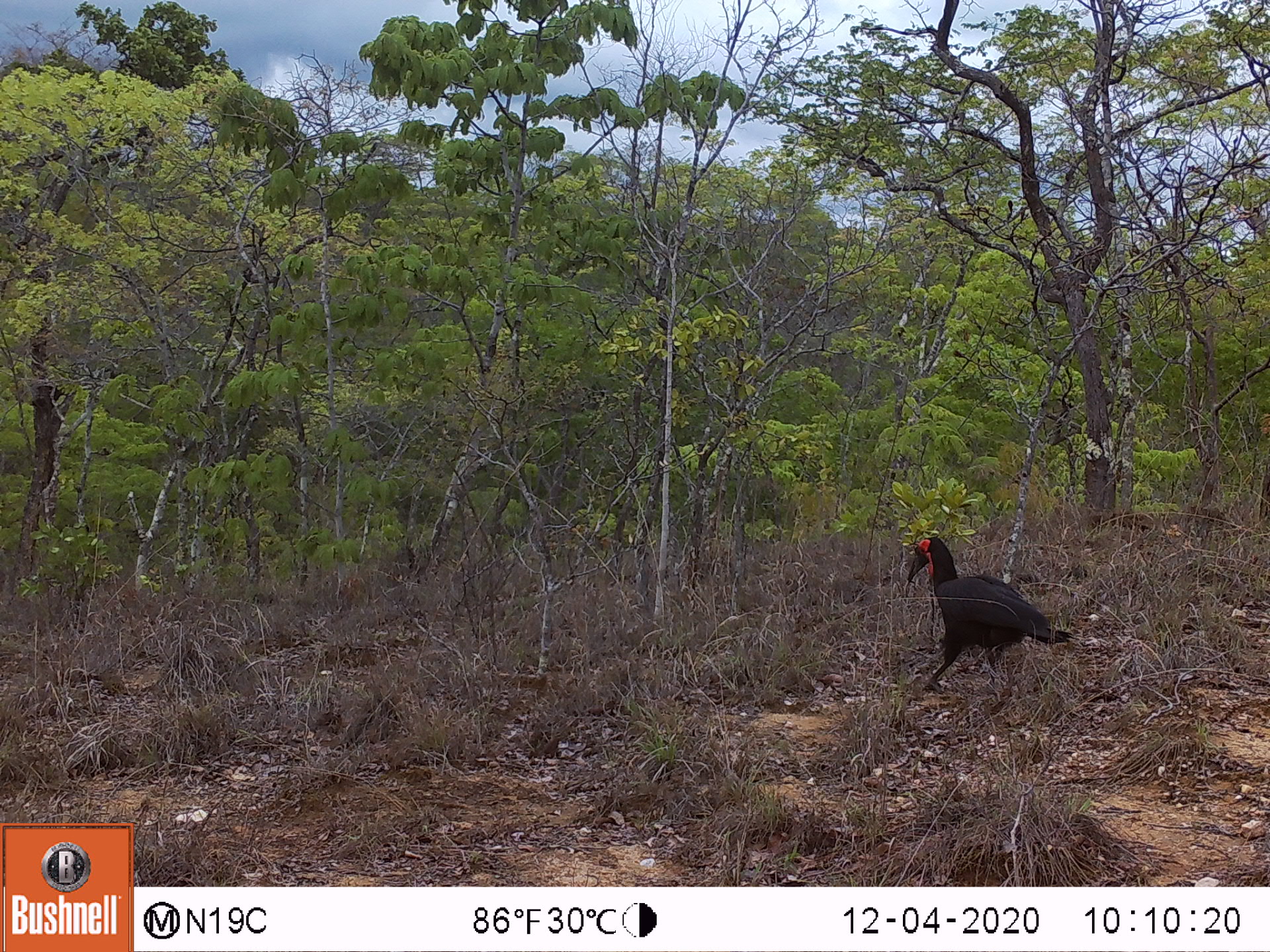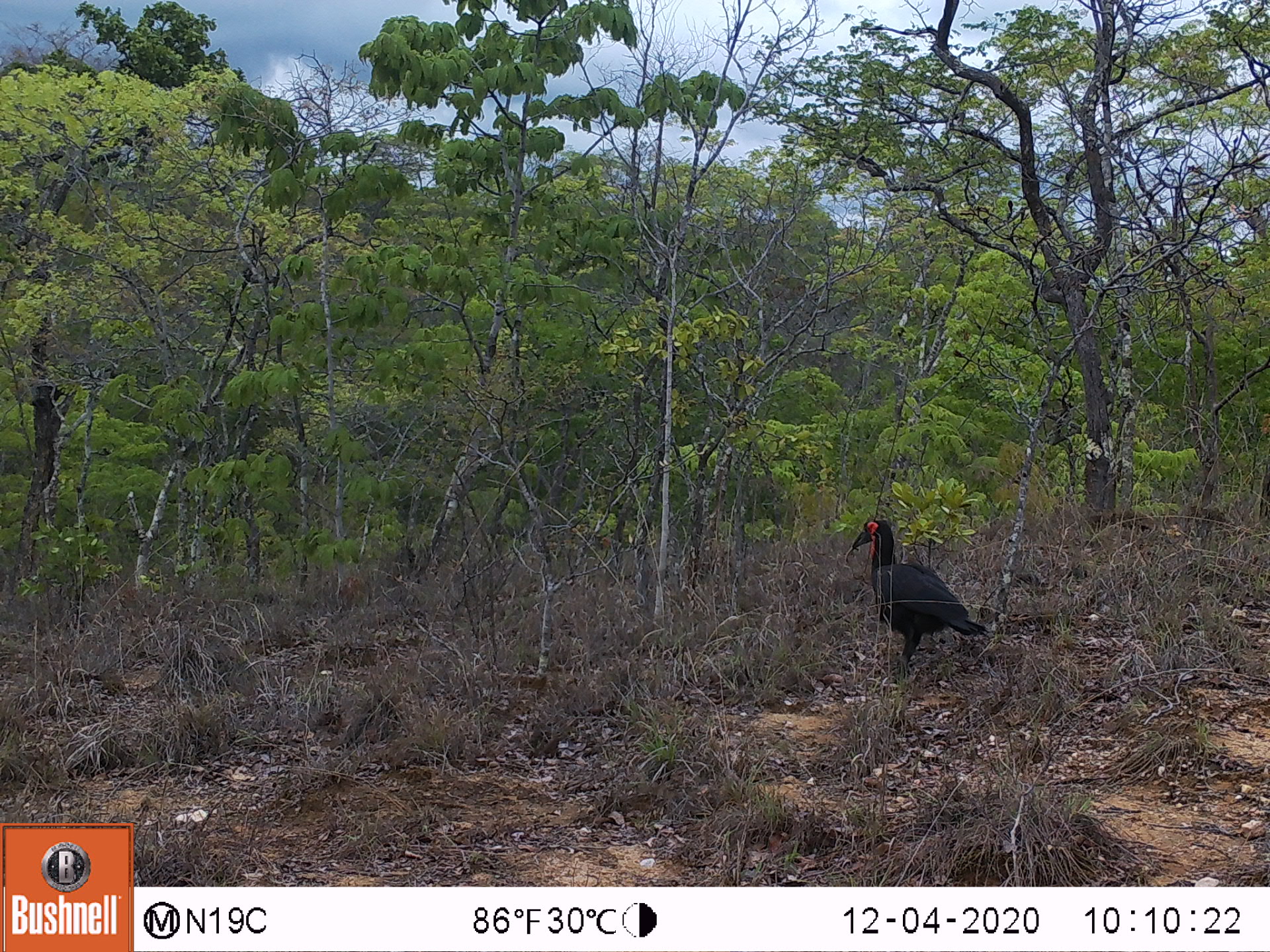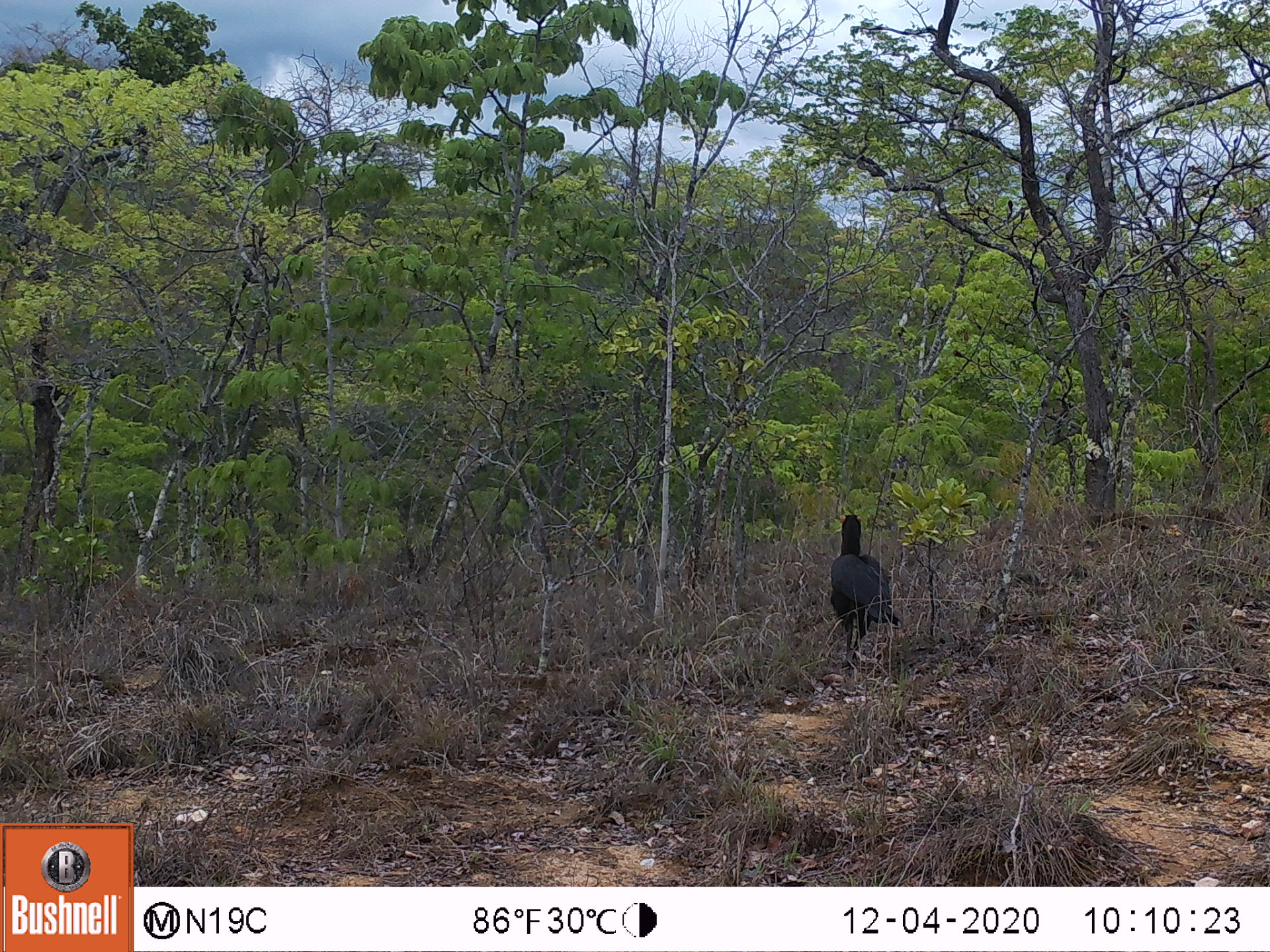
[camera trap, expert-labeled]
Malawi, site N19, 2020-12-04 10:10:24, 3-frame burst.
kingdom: Animalia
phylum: Chordata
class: Aves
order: Bucerotiformes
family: Bucorvidae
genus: Bucorvus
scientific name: Bucorvus leadbeateri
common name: southern ground hornbill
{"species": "southern ground hornbill (Bucorvus leadbeateri)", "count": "1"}